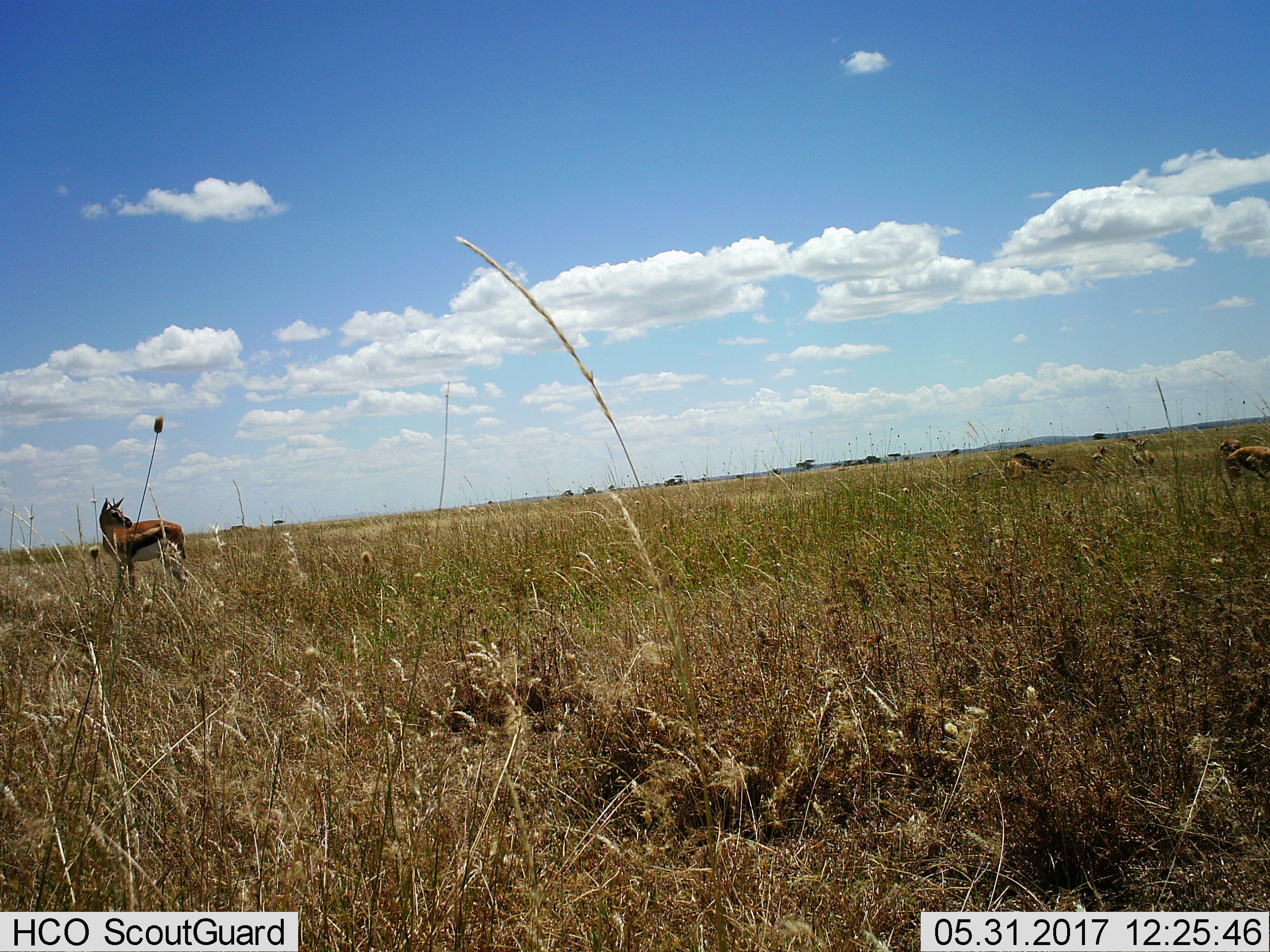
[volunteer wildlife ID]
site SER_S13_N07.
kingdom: Animalia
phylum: Chordata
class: Mammalia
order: Artiodactyla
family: Bovidae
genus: Eudorcas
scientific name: Eudorcas thomsonii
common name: thomson's gazelle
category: gazellethomsons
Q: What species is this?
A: Gazellethomsons (thomson's gazelle) (Eudorcas thomsonii).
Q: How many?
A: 5.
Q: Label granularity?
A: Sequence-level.